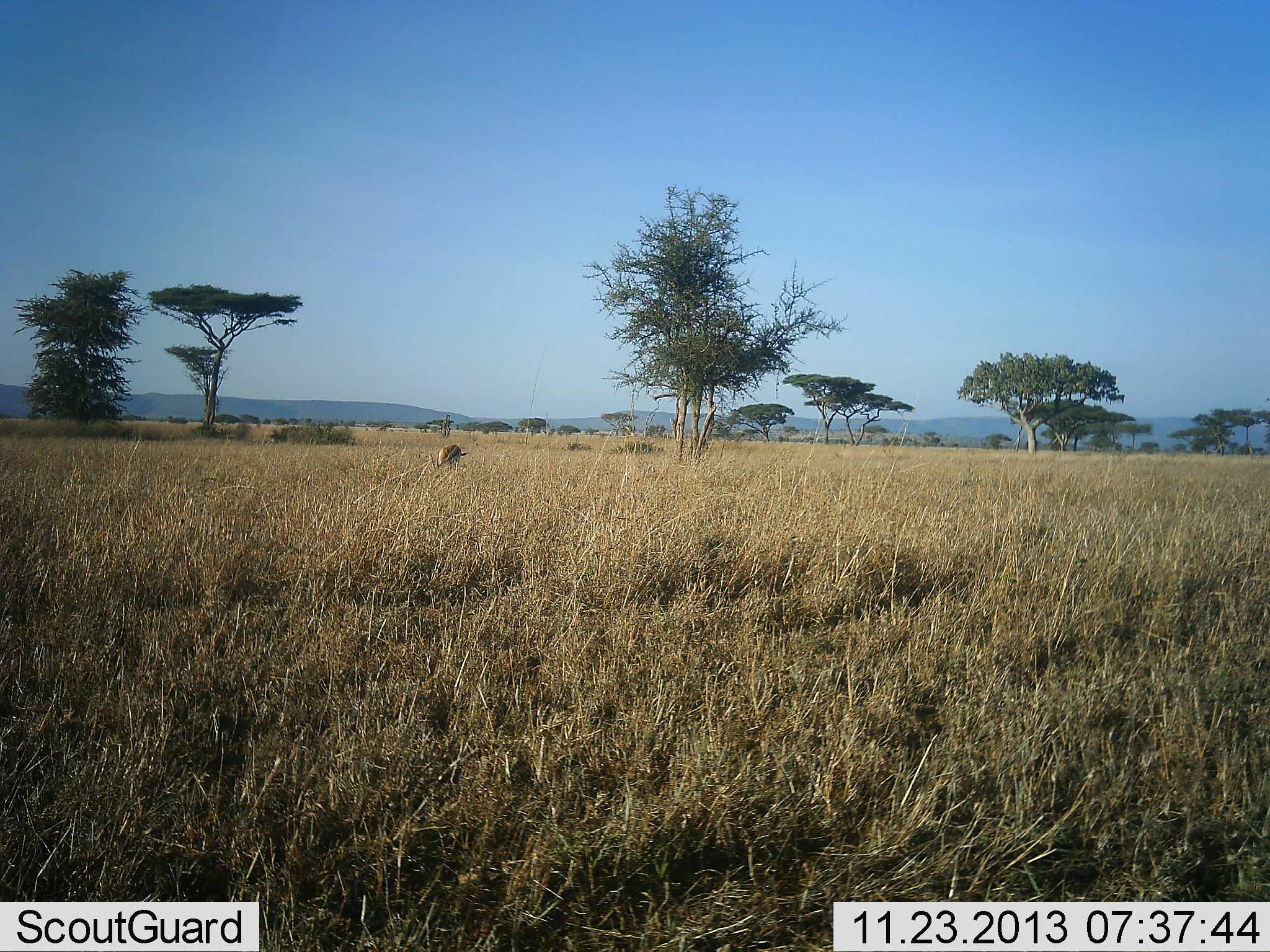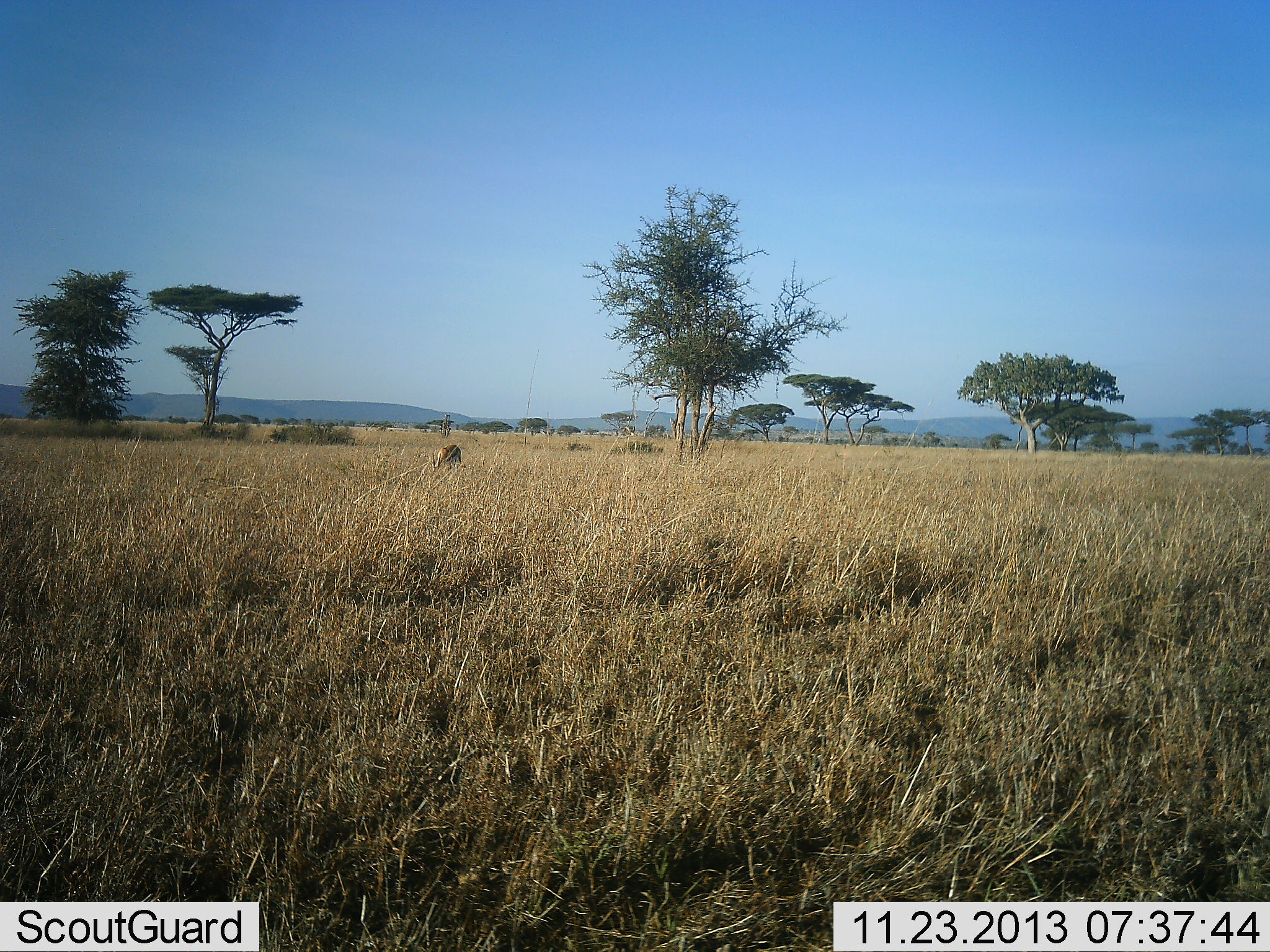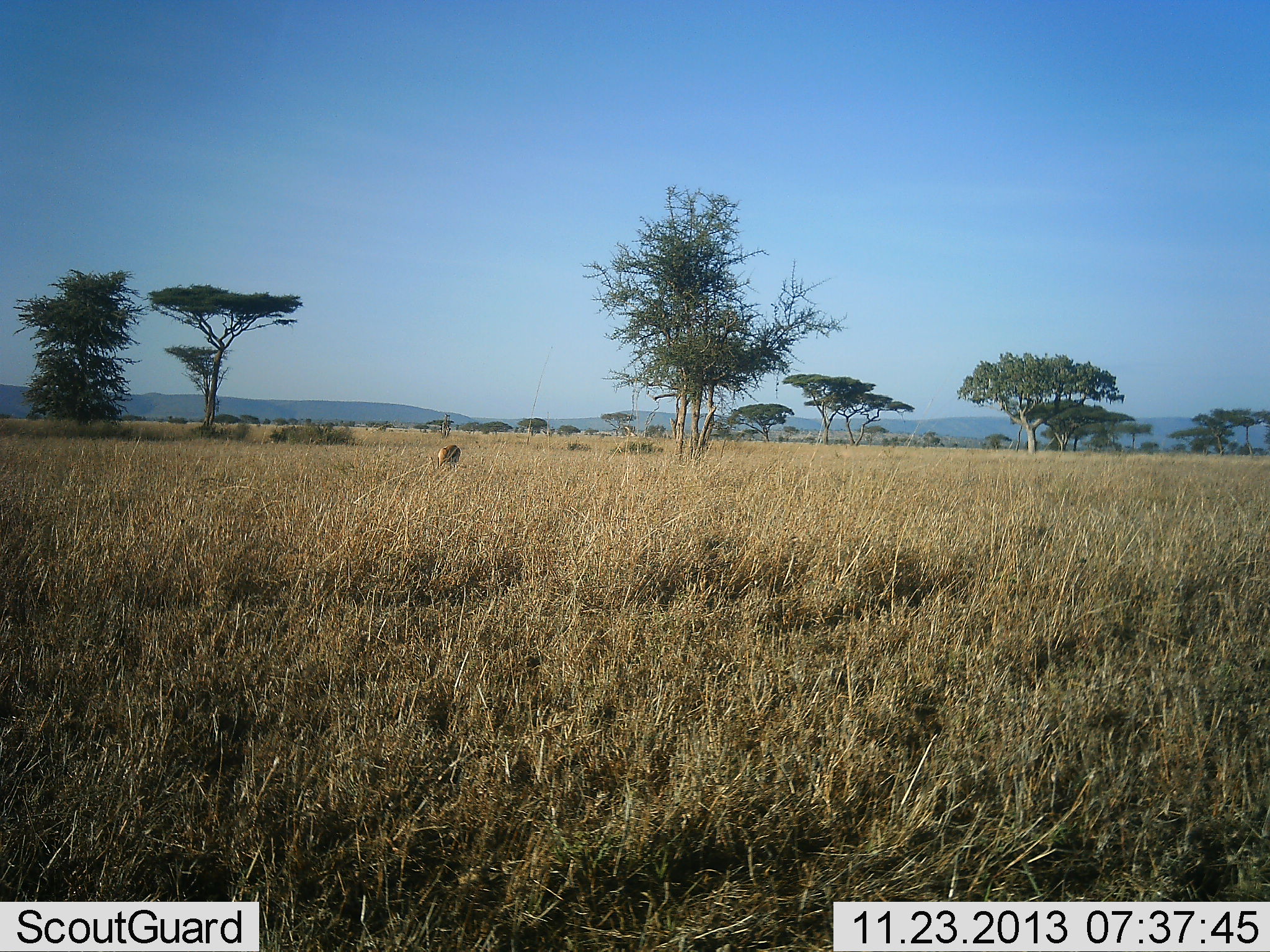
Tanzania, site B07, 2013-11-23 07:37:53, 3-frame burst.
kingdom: Animalia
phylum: Chordata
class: Mammalia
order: Artiodactyla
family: Bovidae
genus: Eudorcas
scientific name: Eudorcas thomsonii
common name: thomson's gazelle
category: gazellethomsons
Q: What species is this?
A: Gazellethomsons (thomson's gazelle) (Eudorcas thomsonii).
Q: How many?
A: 1.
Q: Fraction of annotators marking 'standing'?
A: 10%.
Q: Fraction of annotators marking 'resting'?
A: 0%.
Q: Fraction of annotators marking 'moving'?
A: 0%.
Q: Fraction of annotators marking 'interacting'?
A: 0%.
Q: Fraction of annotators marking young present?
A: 0%.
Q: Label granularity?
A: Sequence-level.